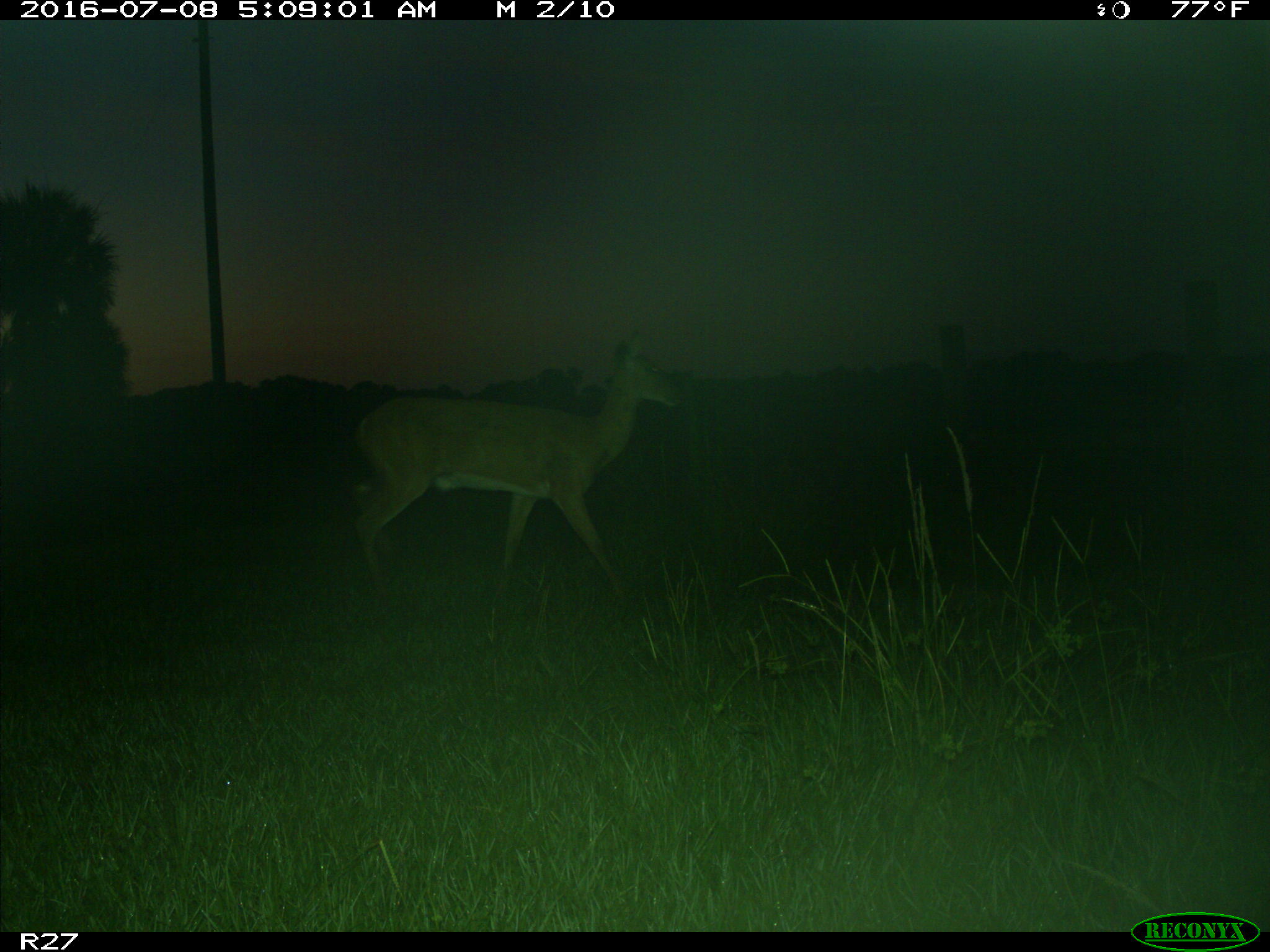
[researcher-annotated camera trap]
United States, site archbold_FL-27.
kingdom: Animalia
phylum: Chordata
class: Mammalia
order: Artiodactyla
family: Cervidae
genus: Odocoileus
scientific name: Odocoileus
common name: deer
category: unidentified deer